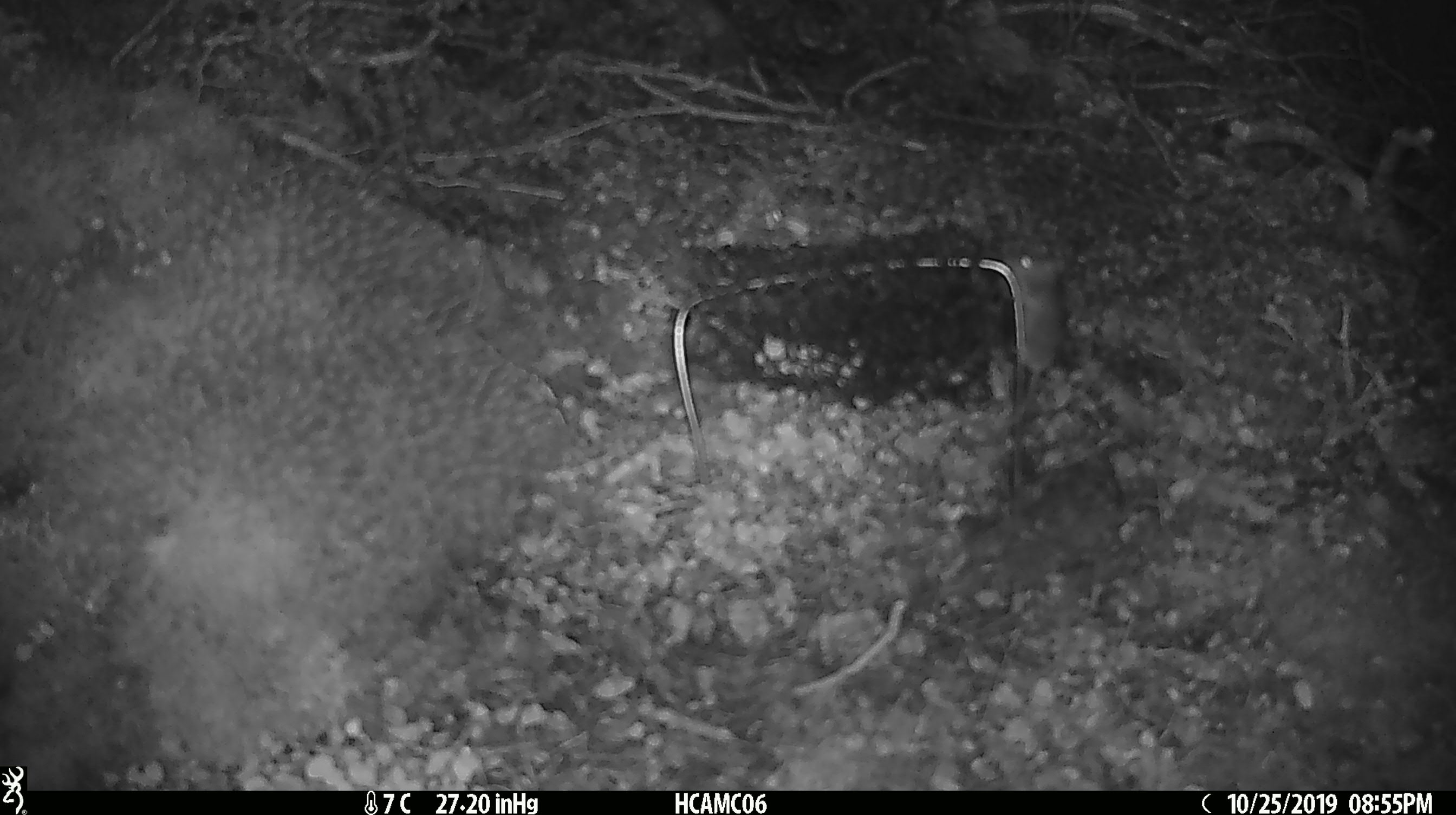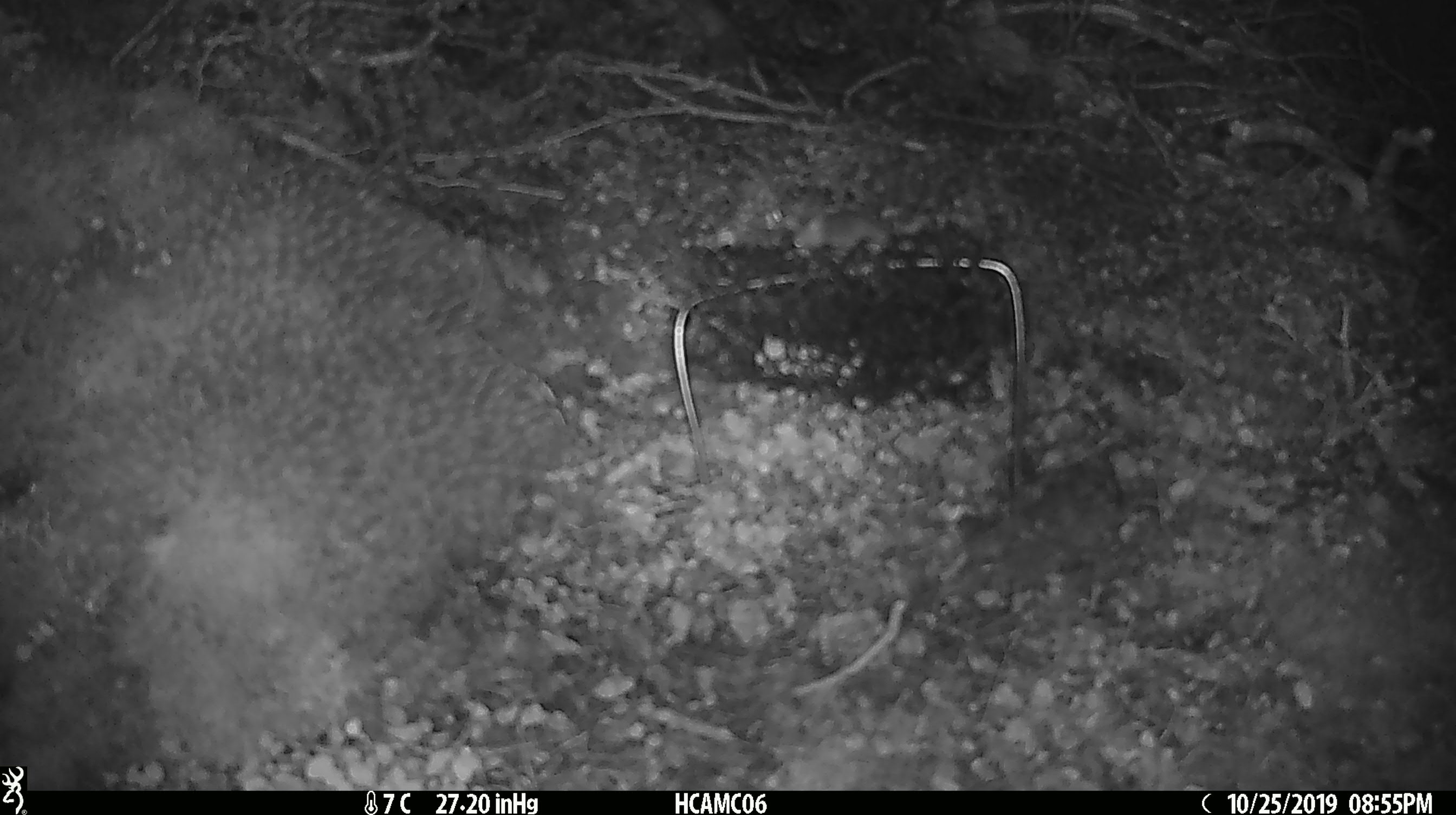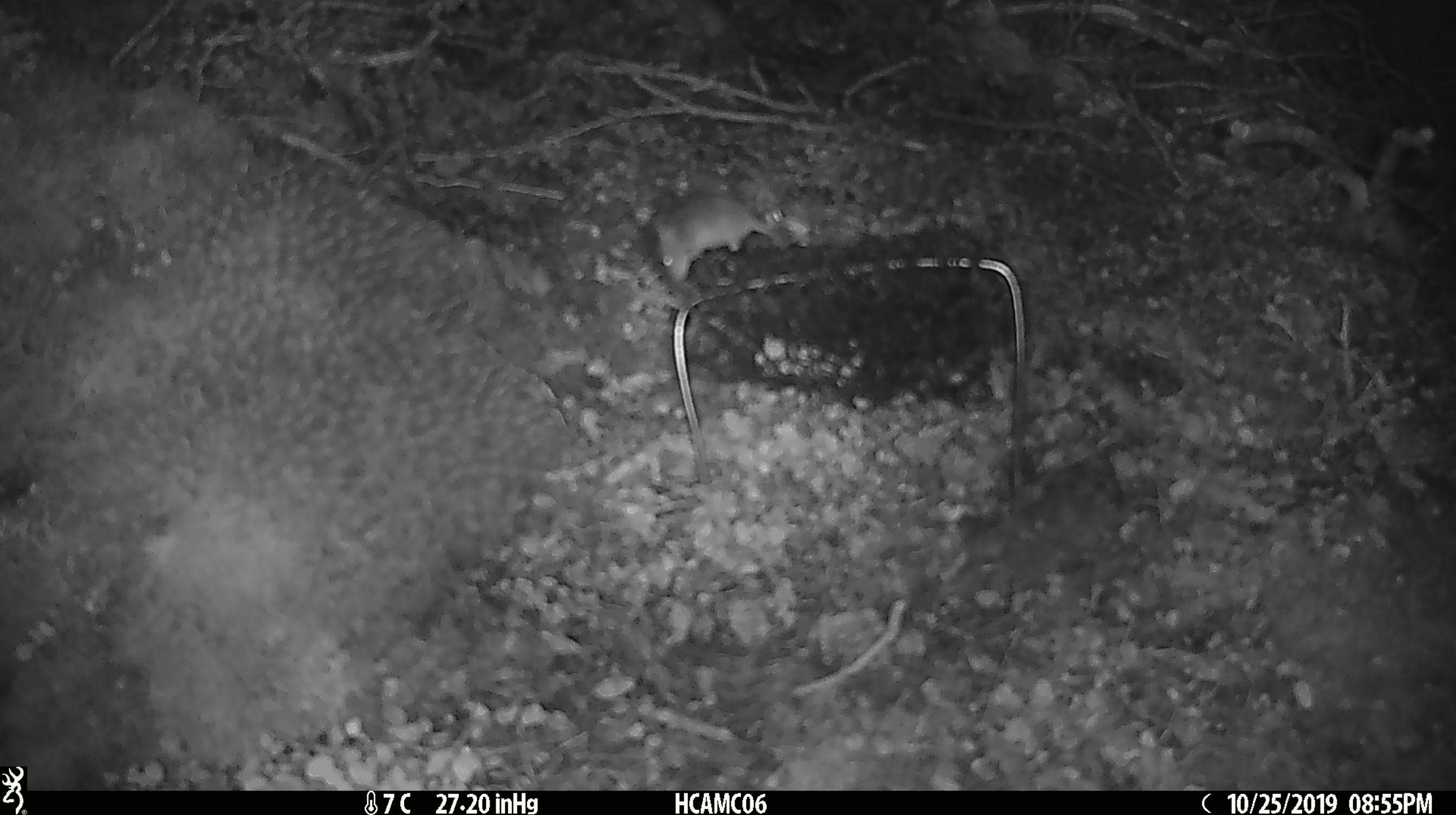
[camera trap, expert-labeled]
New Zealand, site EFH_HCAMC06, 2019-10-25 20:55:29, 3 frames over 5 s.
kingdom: Animalia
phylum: Chordata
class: Mammalia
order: Rodentia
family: Muridae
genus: Mus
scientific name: Mus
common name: mouse